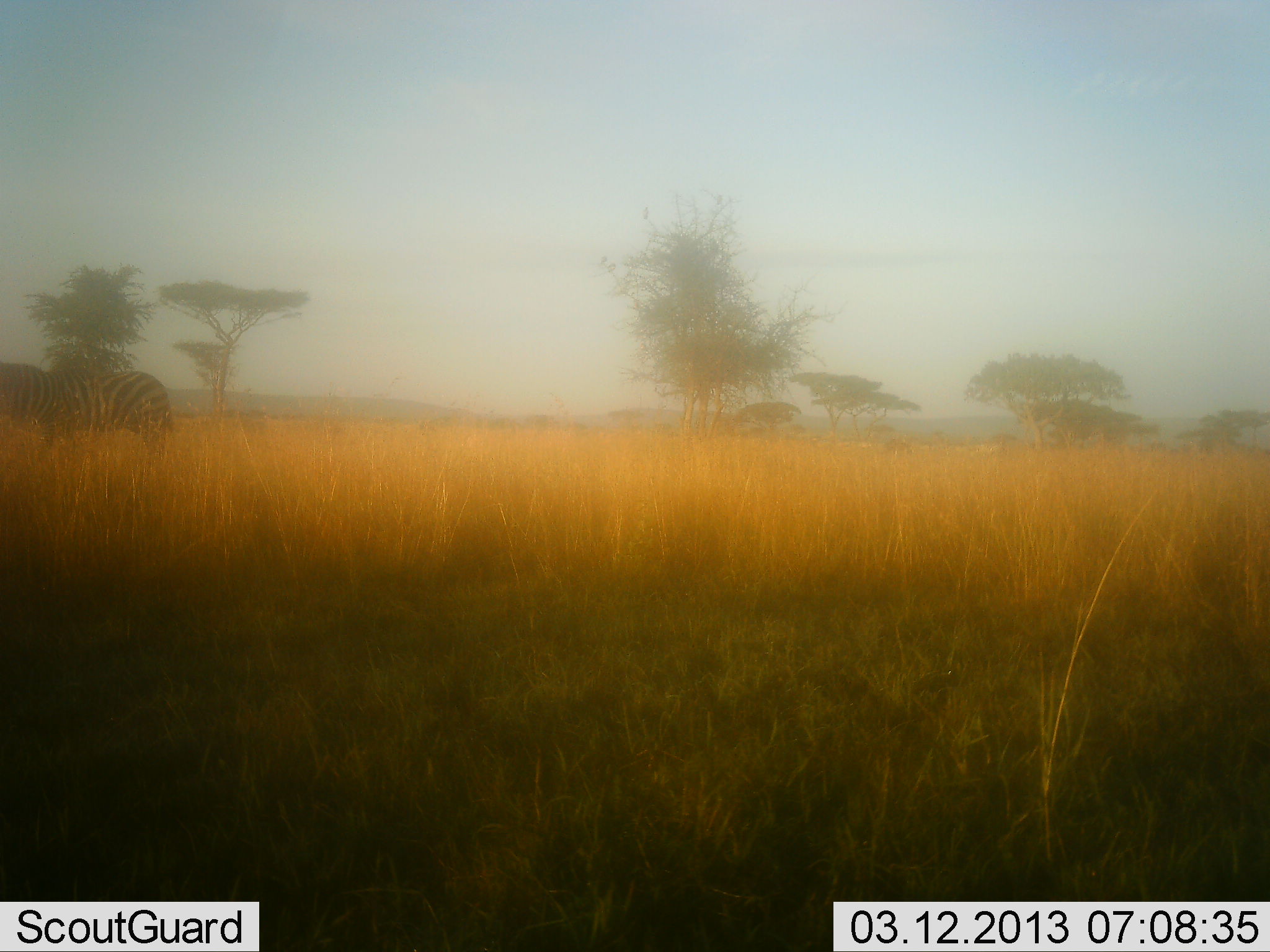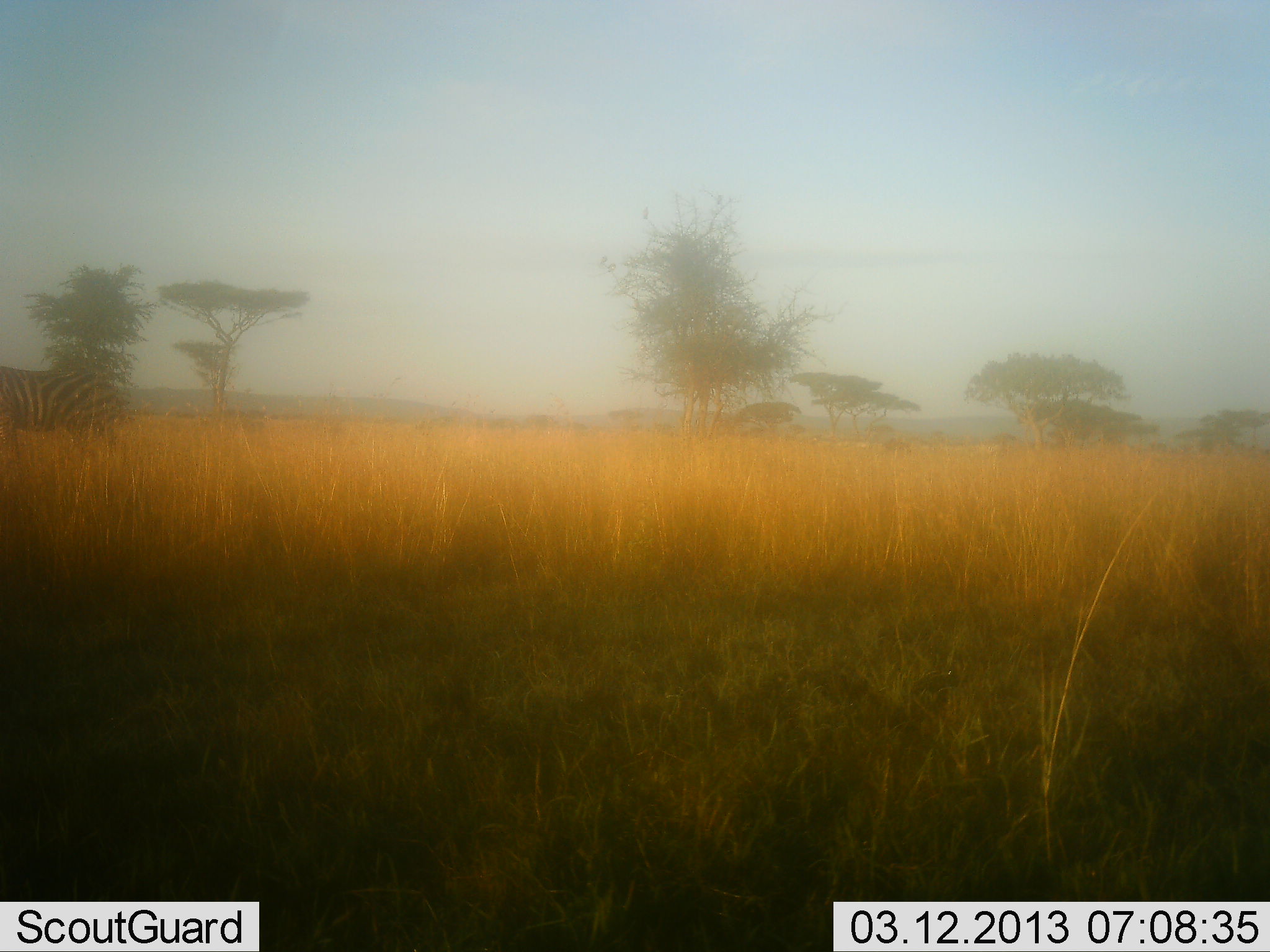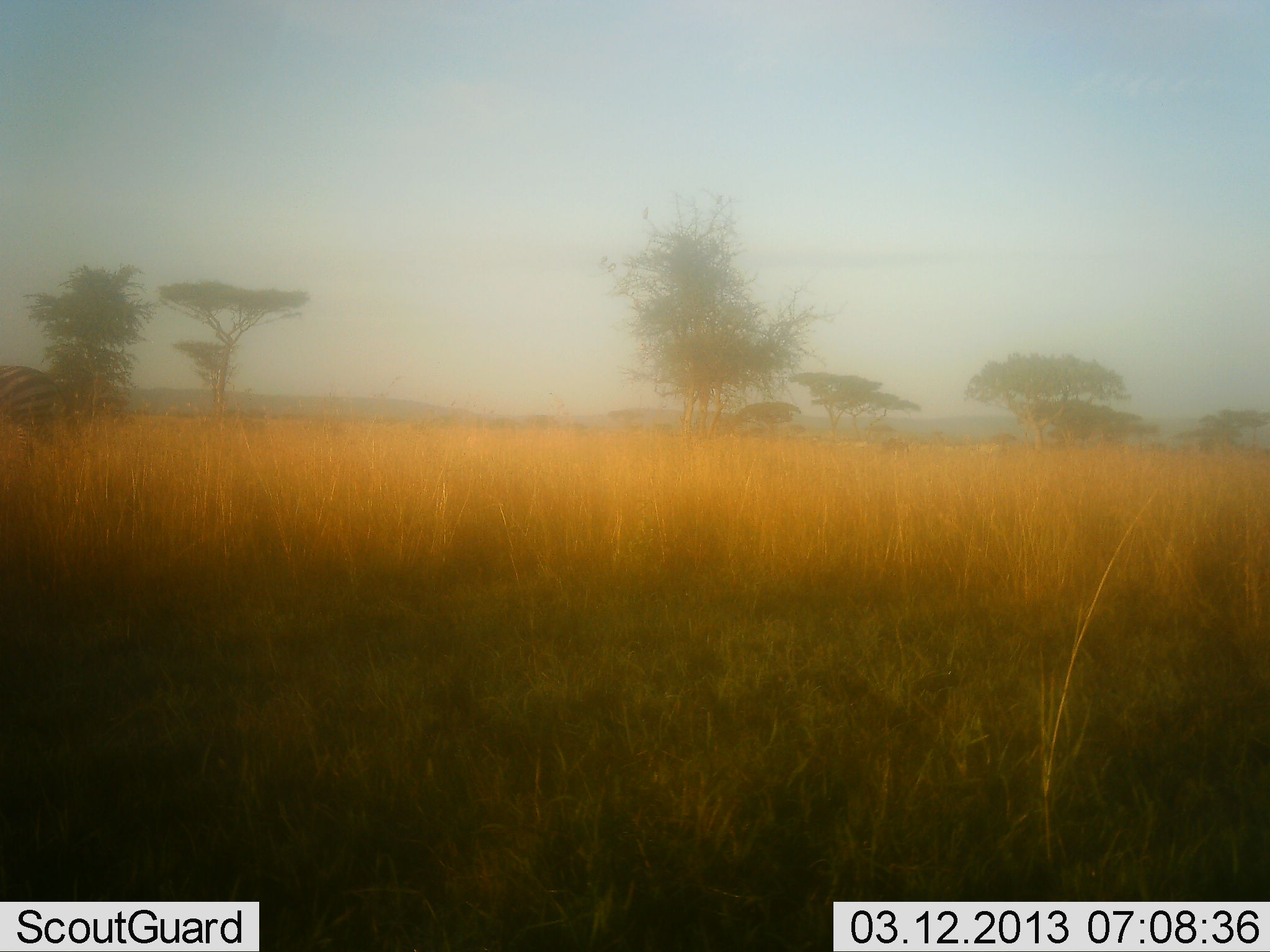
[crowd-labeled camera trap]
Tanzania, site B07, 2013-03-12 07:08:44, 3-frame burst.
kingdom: Animalia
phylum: Chordata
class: Mammalia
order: Perissodactyla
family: Equidae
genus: Equus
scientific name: Equus quagga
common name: plains zebra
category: zebra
Zebra (plains zebra) (Equus quagga), count 1. Behavior (volunteer vote fractions): standing 16%, resting 0%, moving 84%, interacting 0%. Young present (vote fraction): 0%. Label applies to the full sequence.